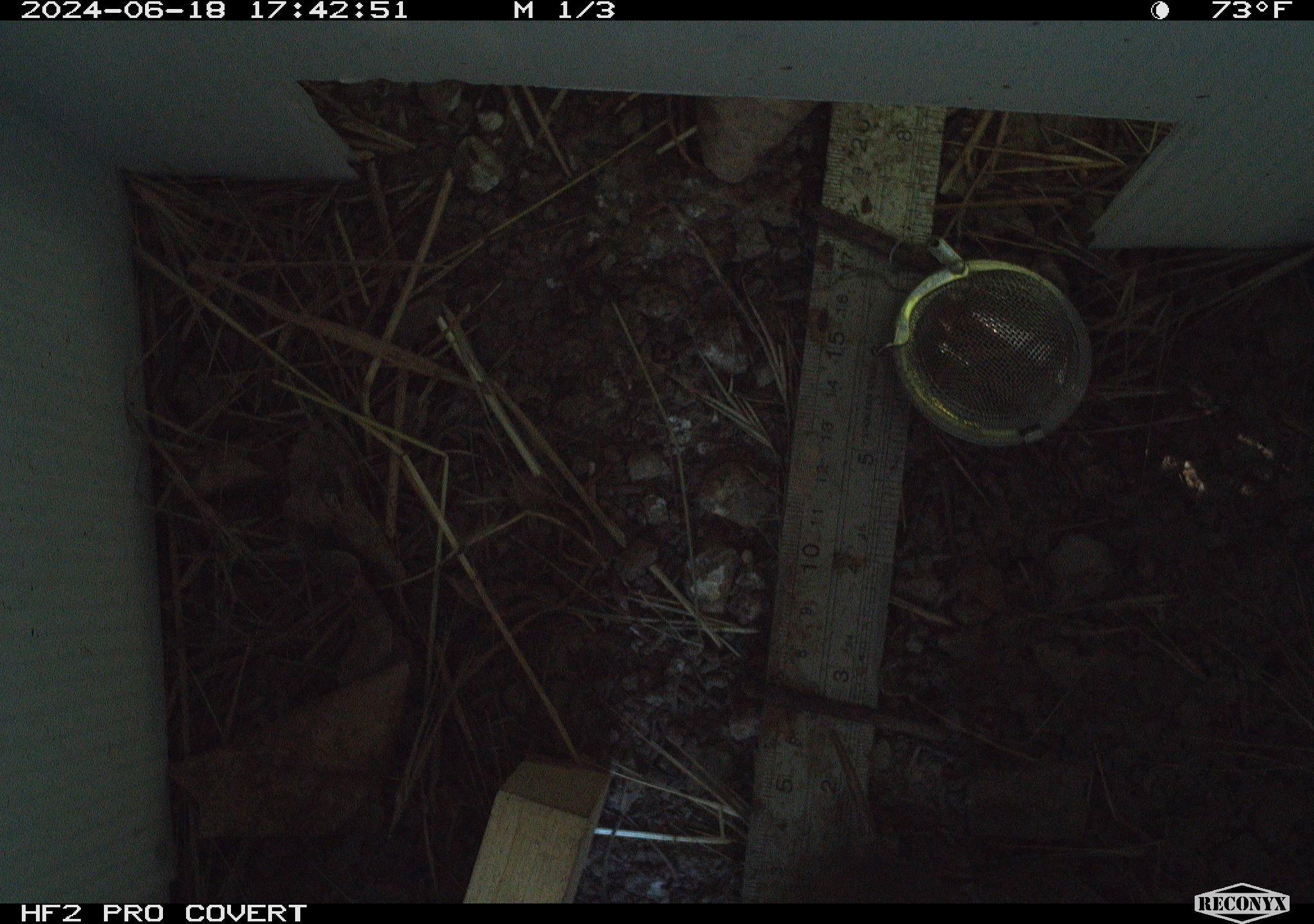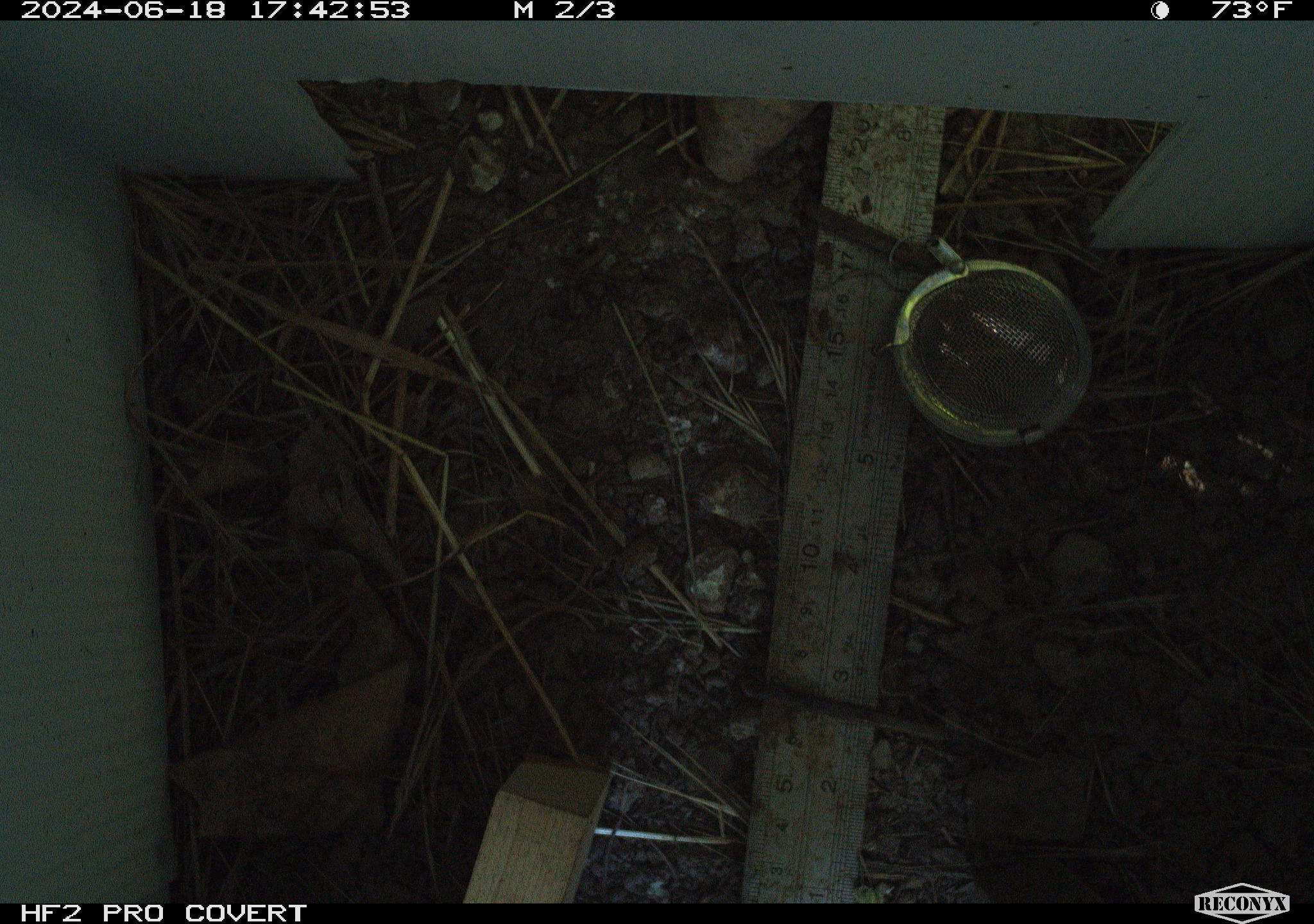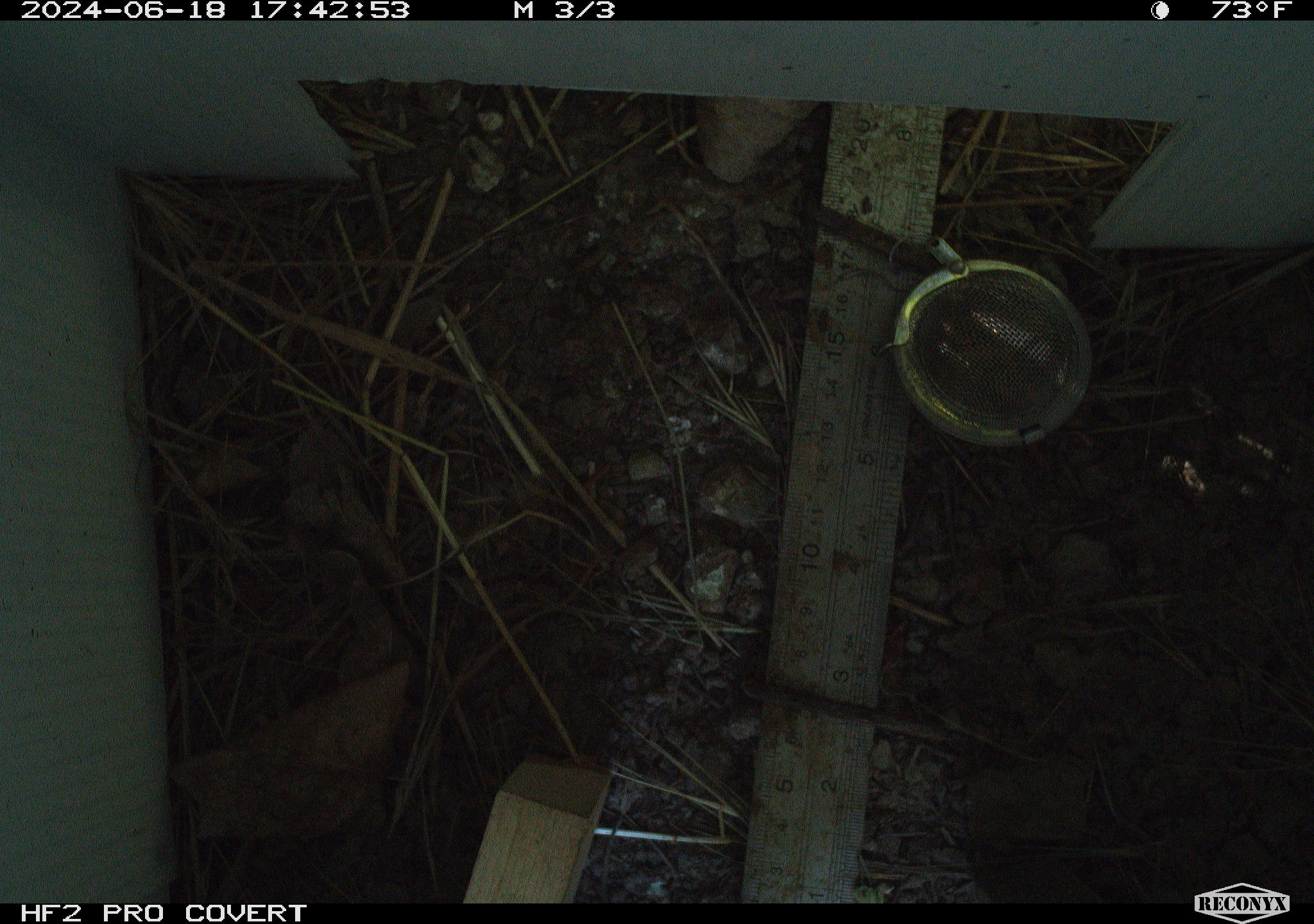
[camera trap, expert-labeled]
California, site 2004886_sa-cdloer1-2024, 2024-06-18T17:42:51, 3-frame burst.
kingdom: Animalia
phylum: Chordata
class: Mammalia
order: Rodentia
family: Cricetidae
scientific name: Arvicolinae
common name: voles, lemmings, and muskrats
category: arvicolinae subfamily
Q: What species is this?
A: Arvicolinae subfamily (voles, lemmings, and muskrats) (Arvicolinae).